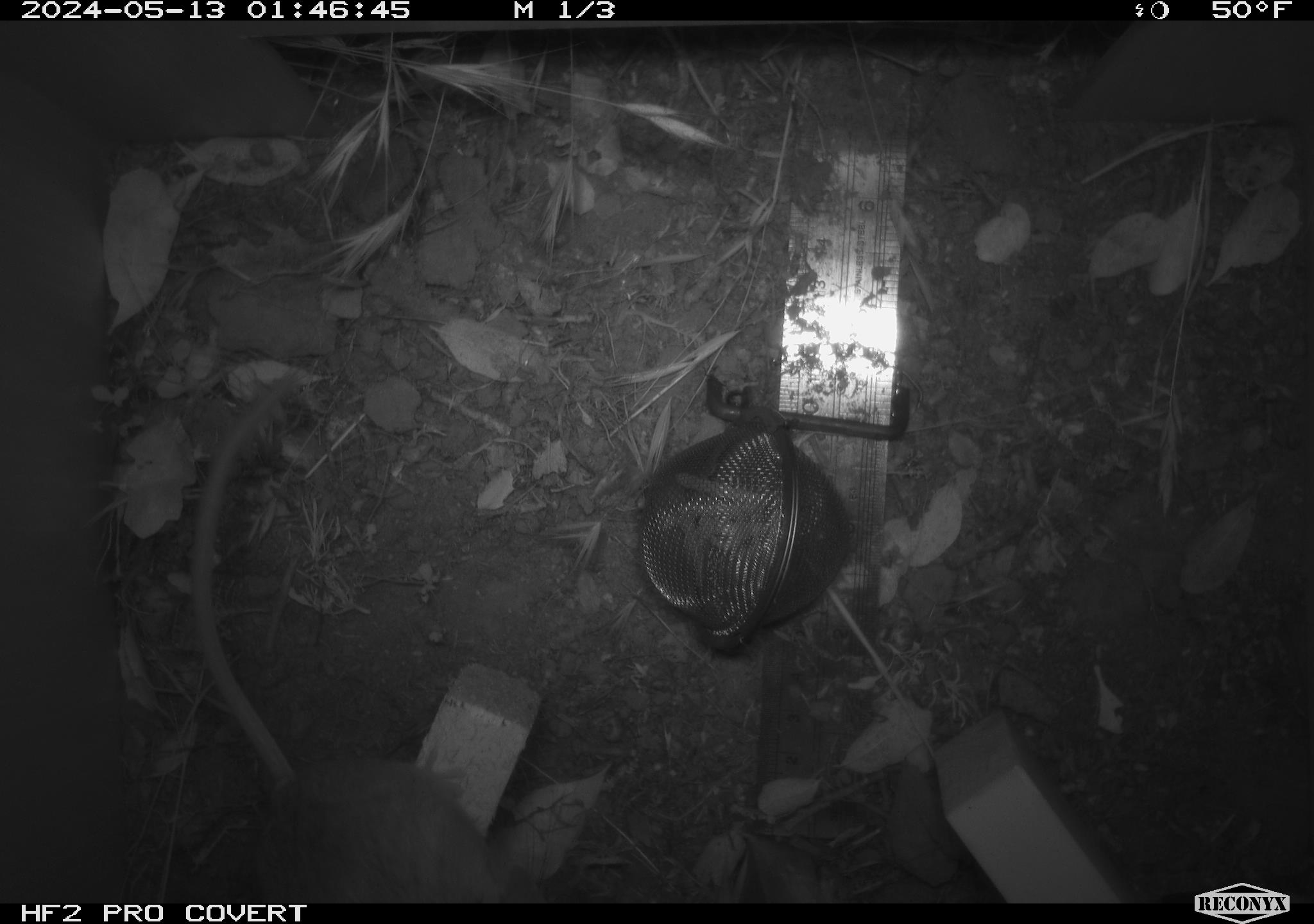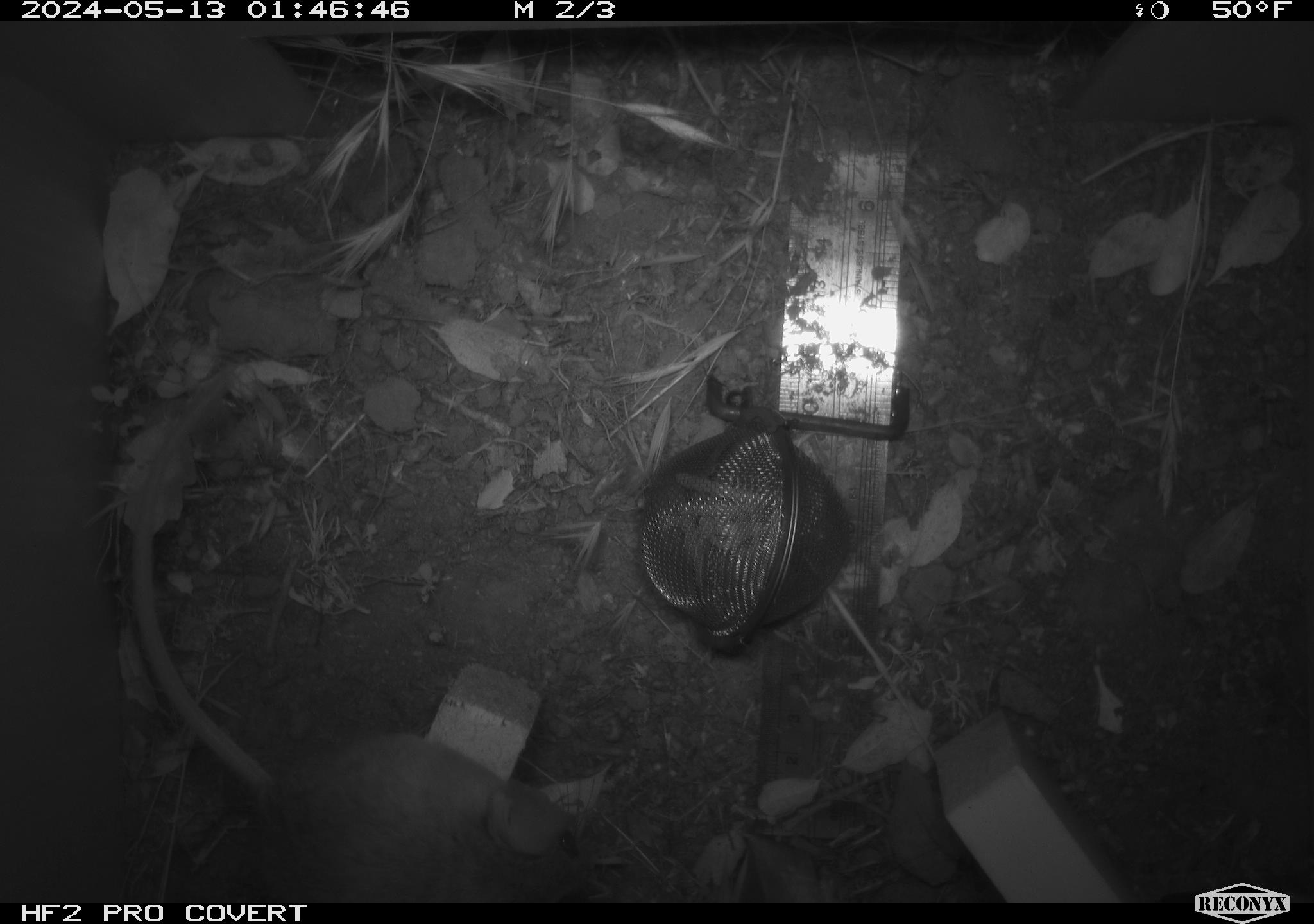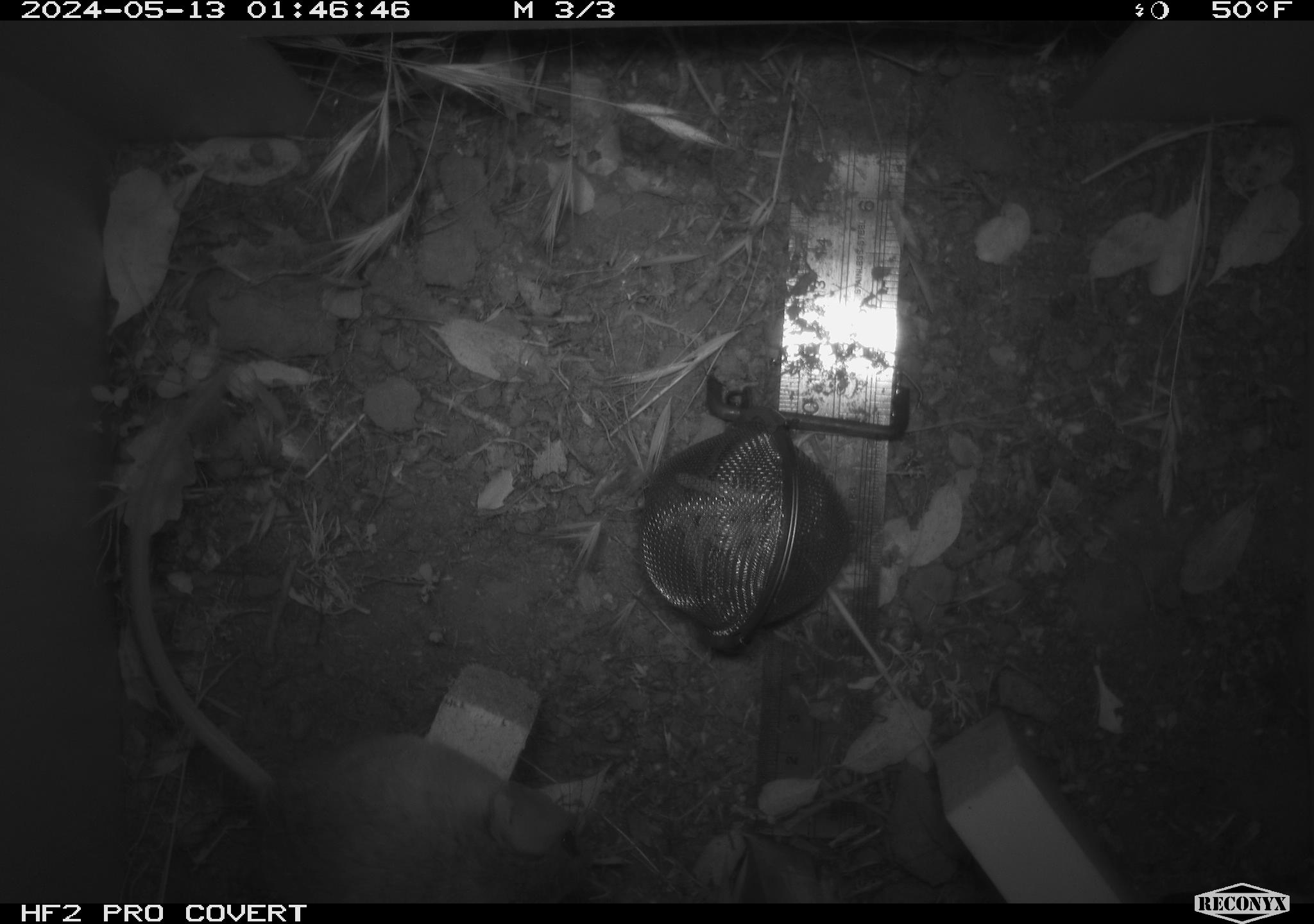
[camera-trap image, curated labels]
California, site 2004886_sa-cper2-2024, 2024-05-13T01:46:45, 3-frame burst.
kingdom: Animalia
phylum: Chordata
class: Mammalia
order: Rodentia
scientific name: Rodentia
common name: rodent